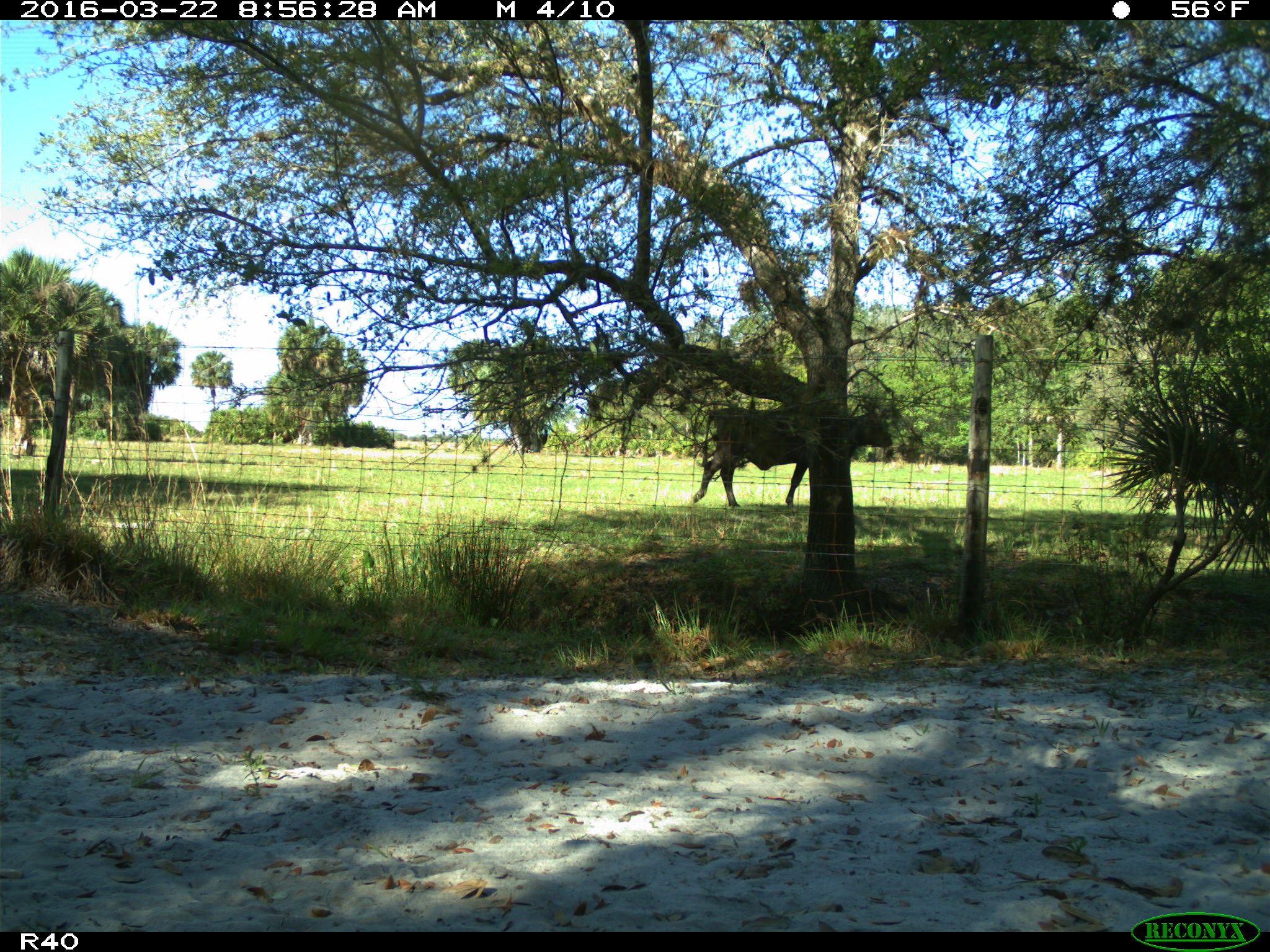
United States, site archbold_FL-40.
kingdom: Animalia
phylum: Chordata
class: Mammalia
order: Artiodactyla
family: Bovidae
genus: Bos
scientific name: Bos taurus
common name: domestic cow